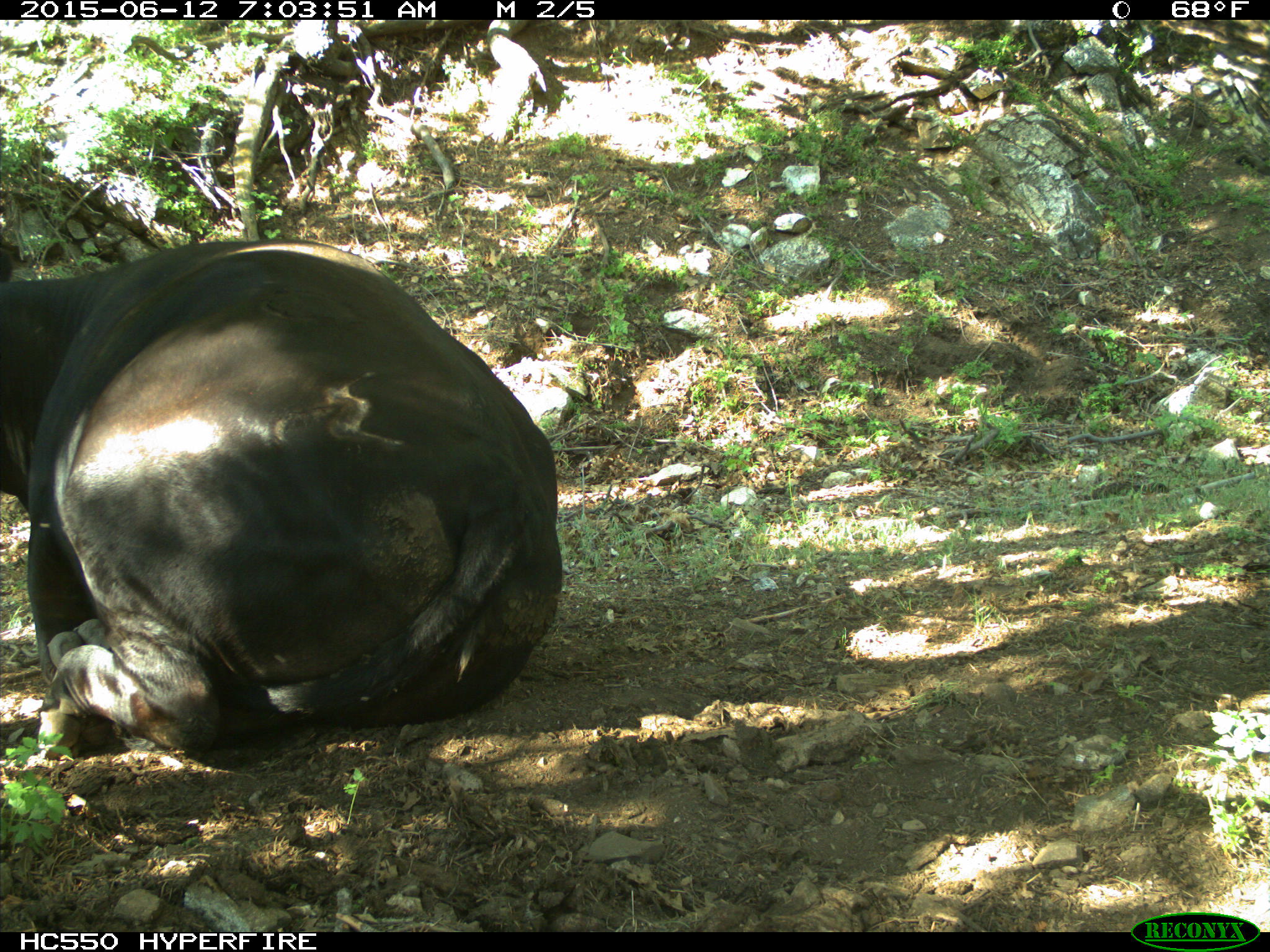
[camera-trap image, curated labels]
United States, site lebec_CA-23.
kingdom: Animalia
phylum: Chordata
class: Mammalia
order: Artiodactyla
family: Bovidae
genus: Bos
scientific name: Bos taurus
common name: domestic cow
Bos taurus (domestic cow).